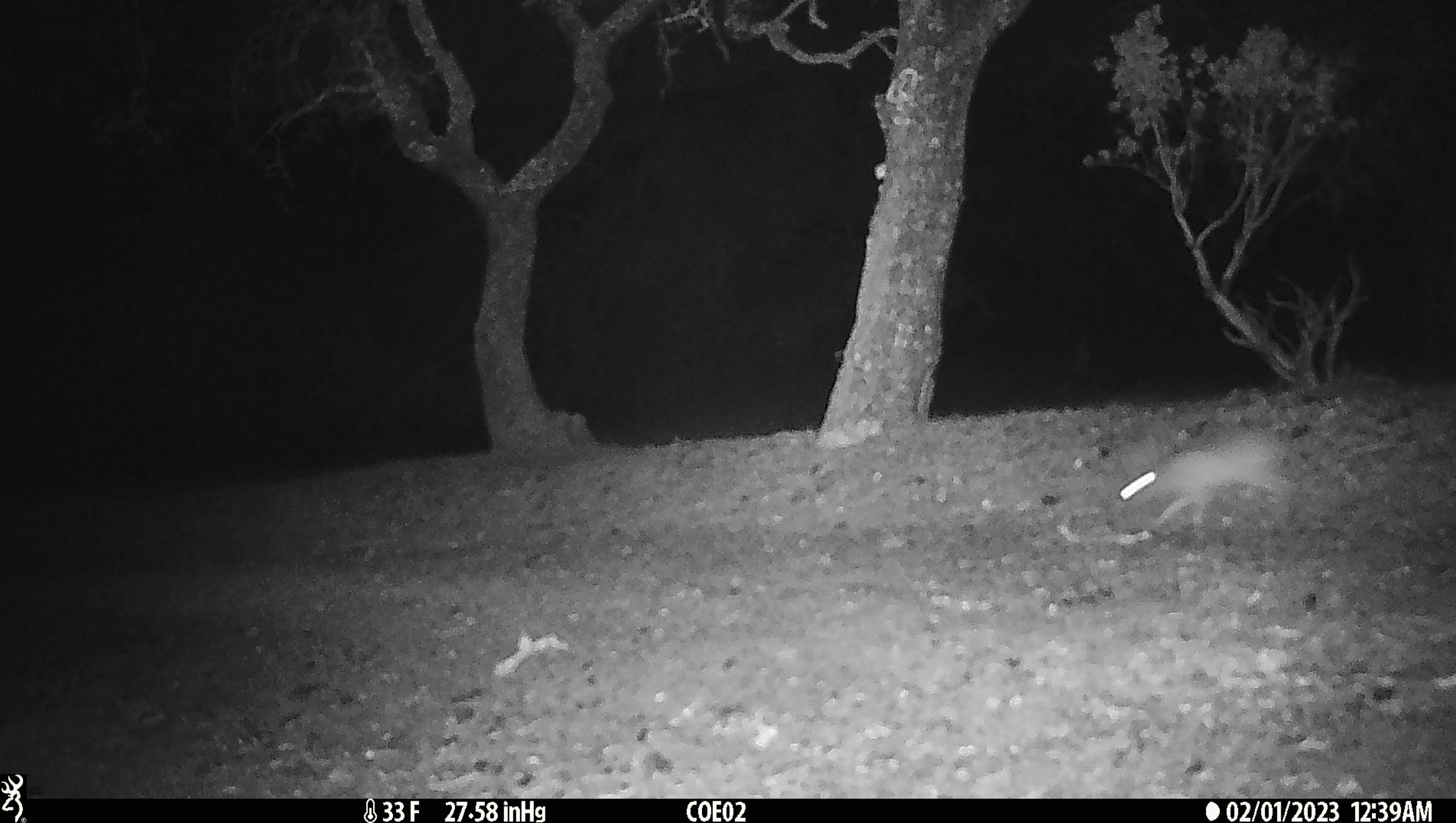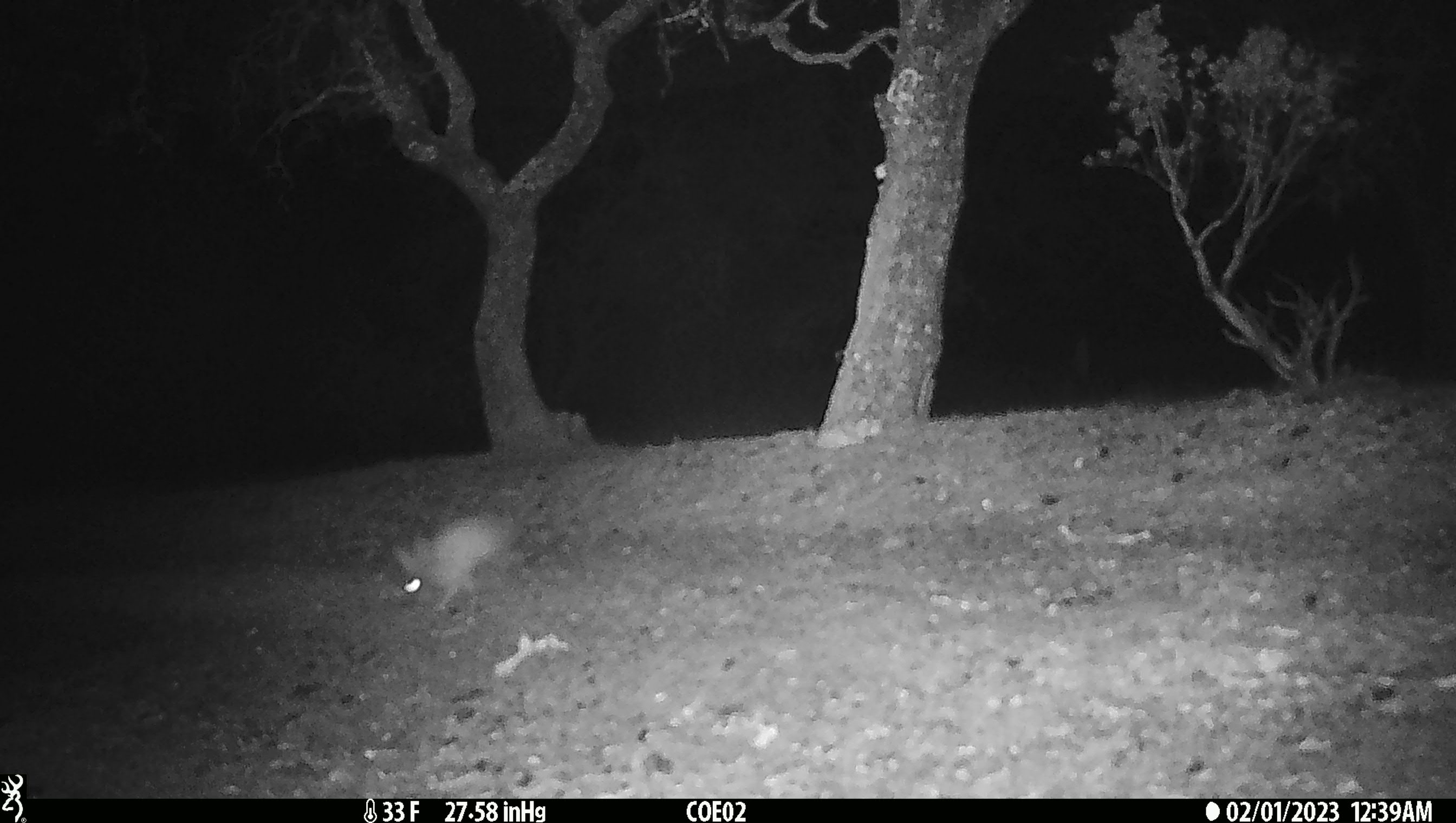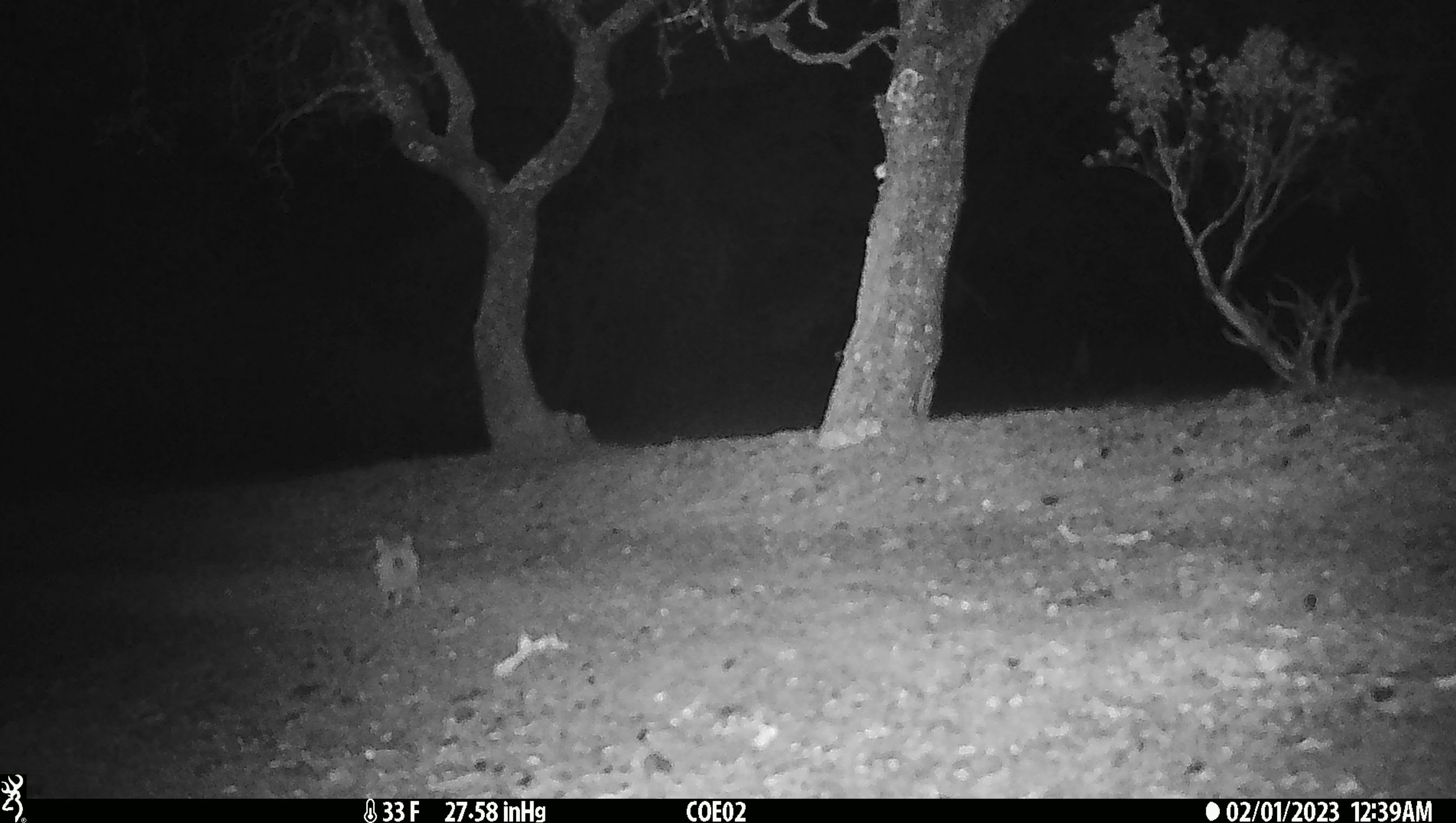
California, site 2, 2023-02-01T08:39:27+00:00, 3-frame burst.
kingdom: Animalia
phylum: Chordata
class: Mammalia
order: Lagomorpha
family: Leporidae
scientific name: Leporidae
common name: rabbit